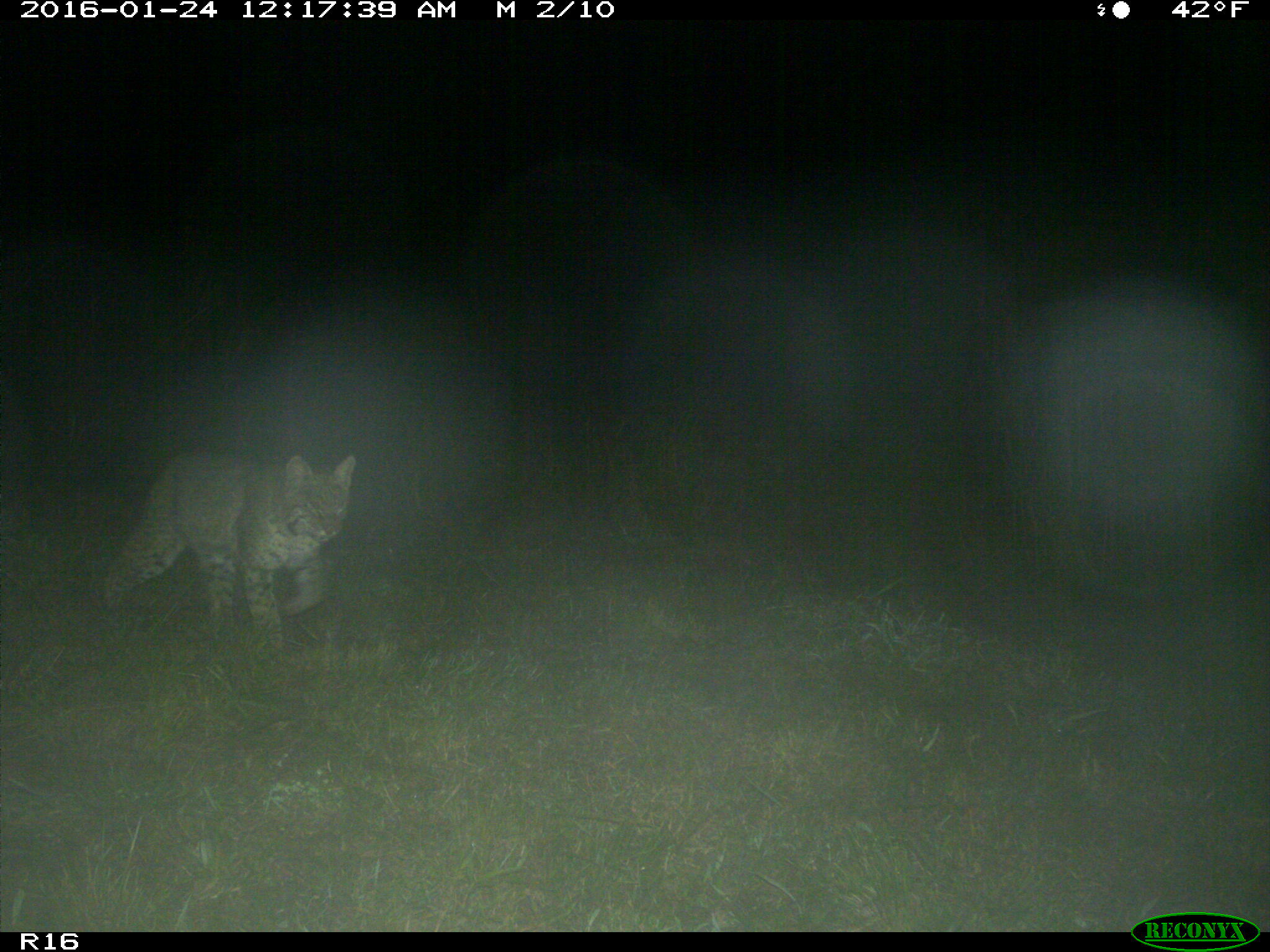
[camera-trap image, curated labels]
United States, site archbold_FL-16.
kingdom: Animalia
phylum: Chordata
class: Mammalia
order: Carnivora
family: Felidae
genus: Lynx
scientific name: Lynx rufus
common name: bobcat